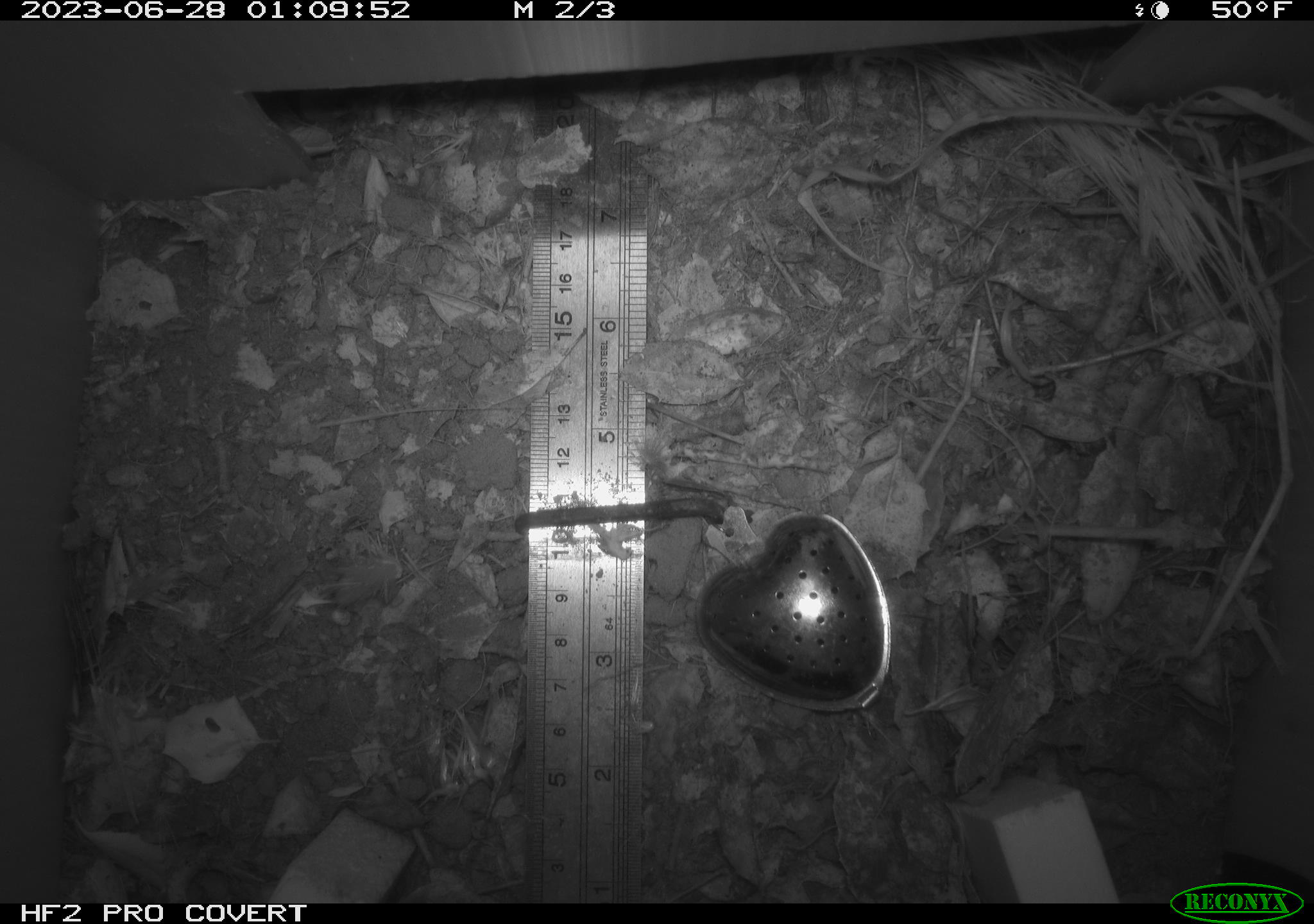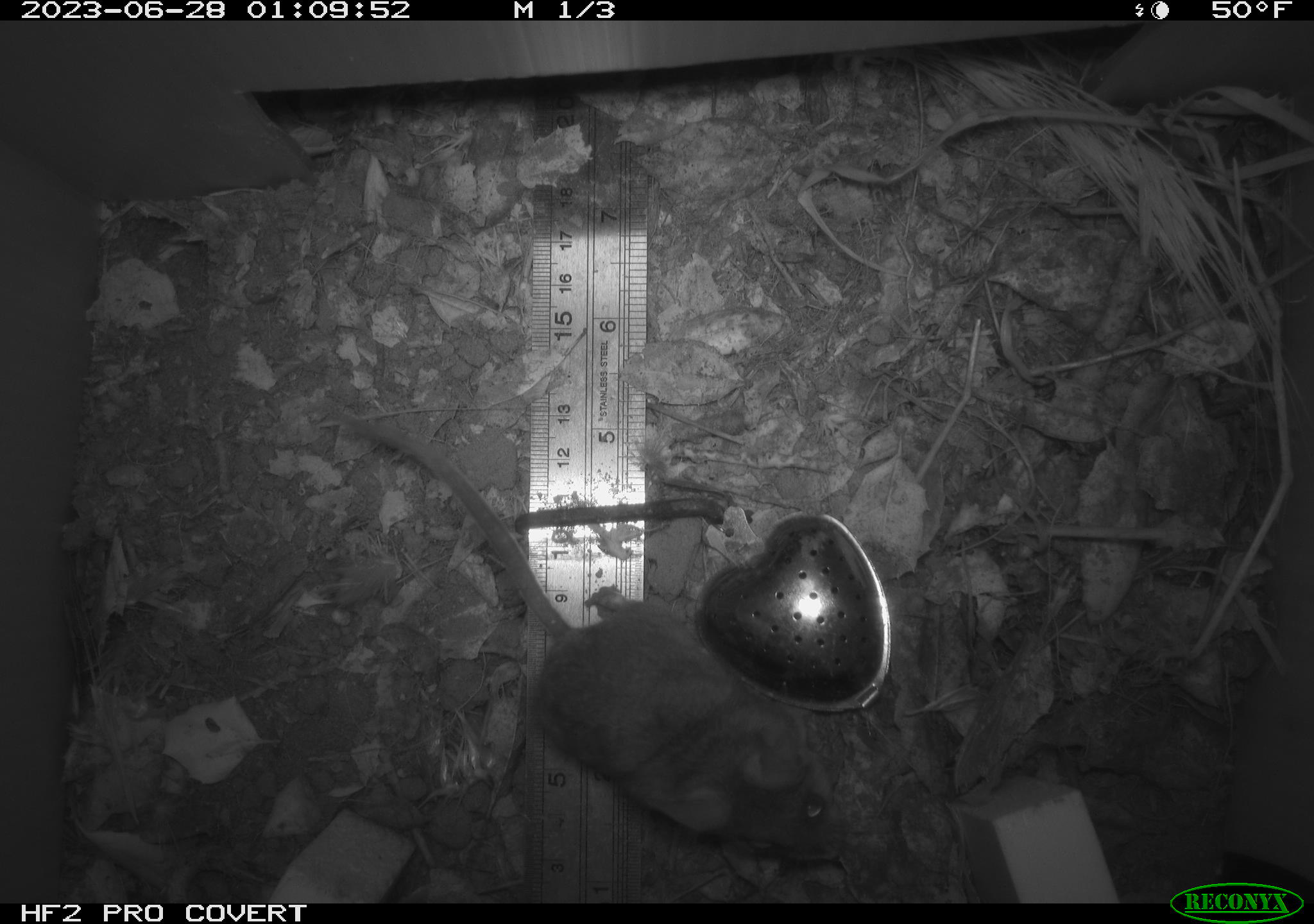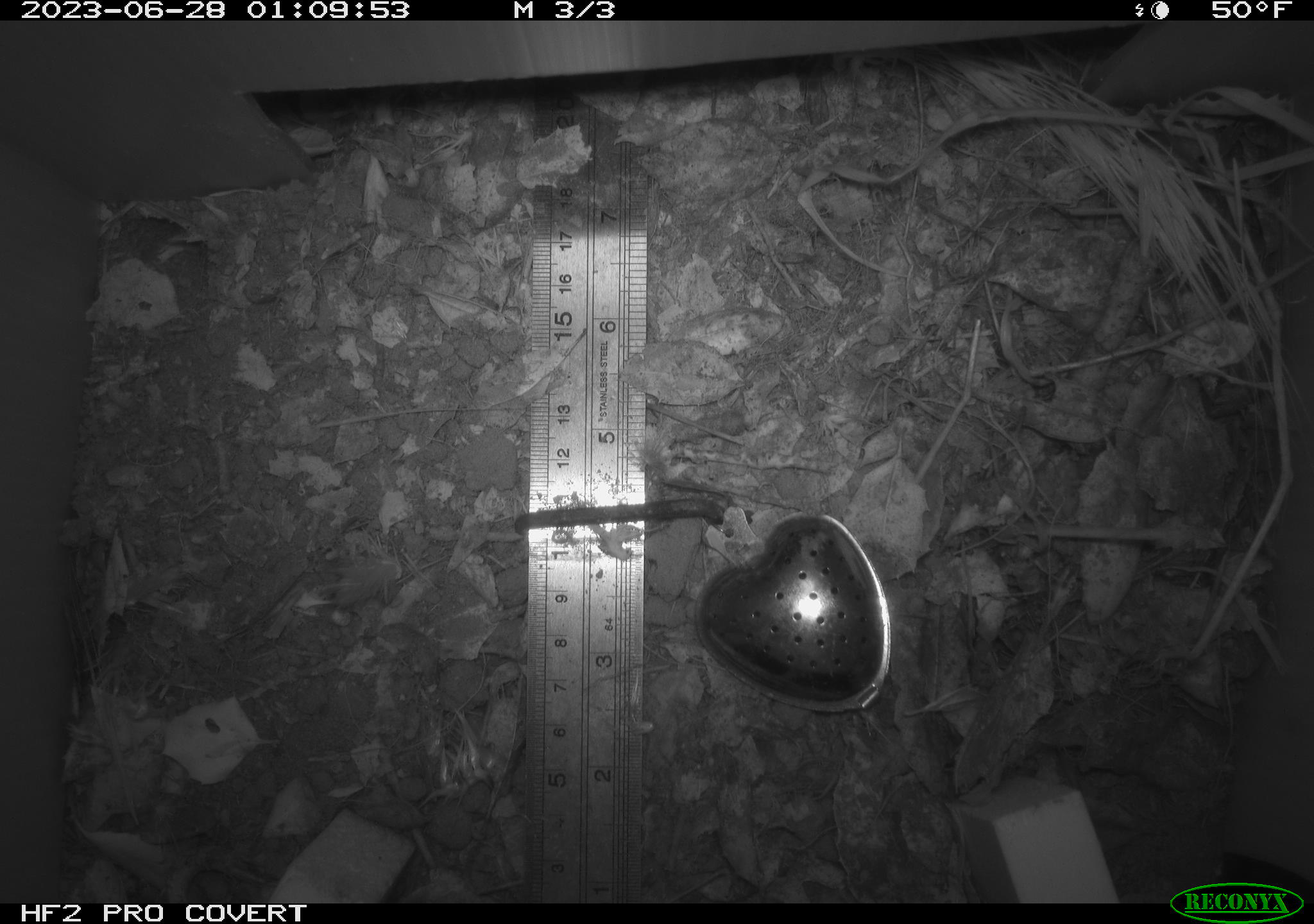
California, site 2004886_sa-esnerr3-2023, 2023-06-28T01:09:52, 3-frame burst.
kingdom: Animalia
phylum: Chordata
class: Mammalia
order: Rodentia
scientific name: Rodentia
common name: mouse species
Mouse species (Rodentia).